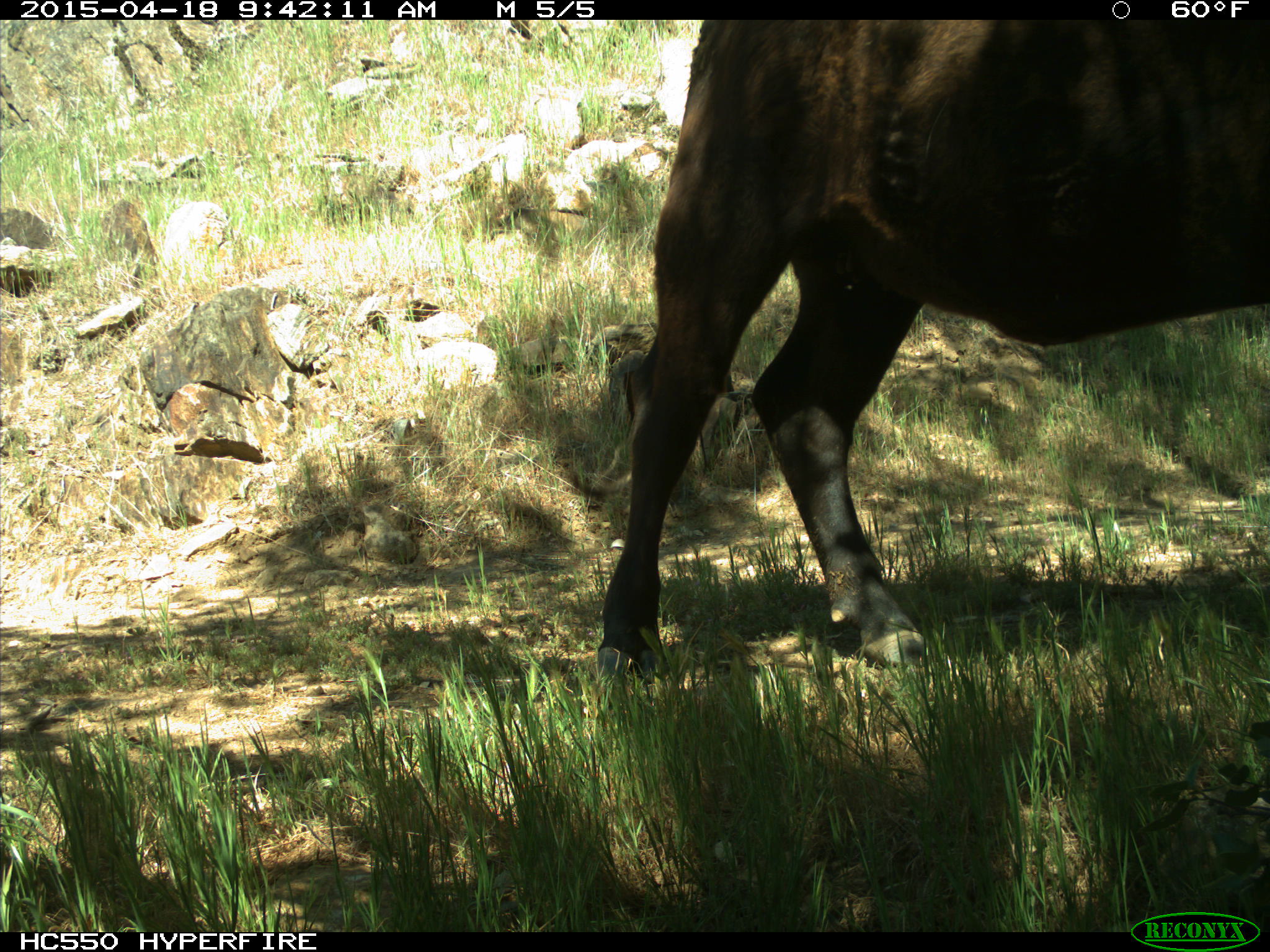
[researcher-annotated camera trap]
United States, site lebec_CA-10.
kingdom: Animalia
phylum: Chordata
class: Mammalia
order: Artiodactyla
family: Bovidae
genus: Bos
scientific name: Bos taurus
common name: domestic cow